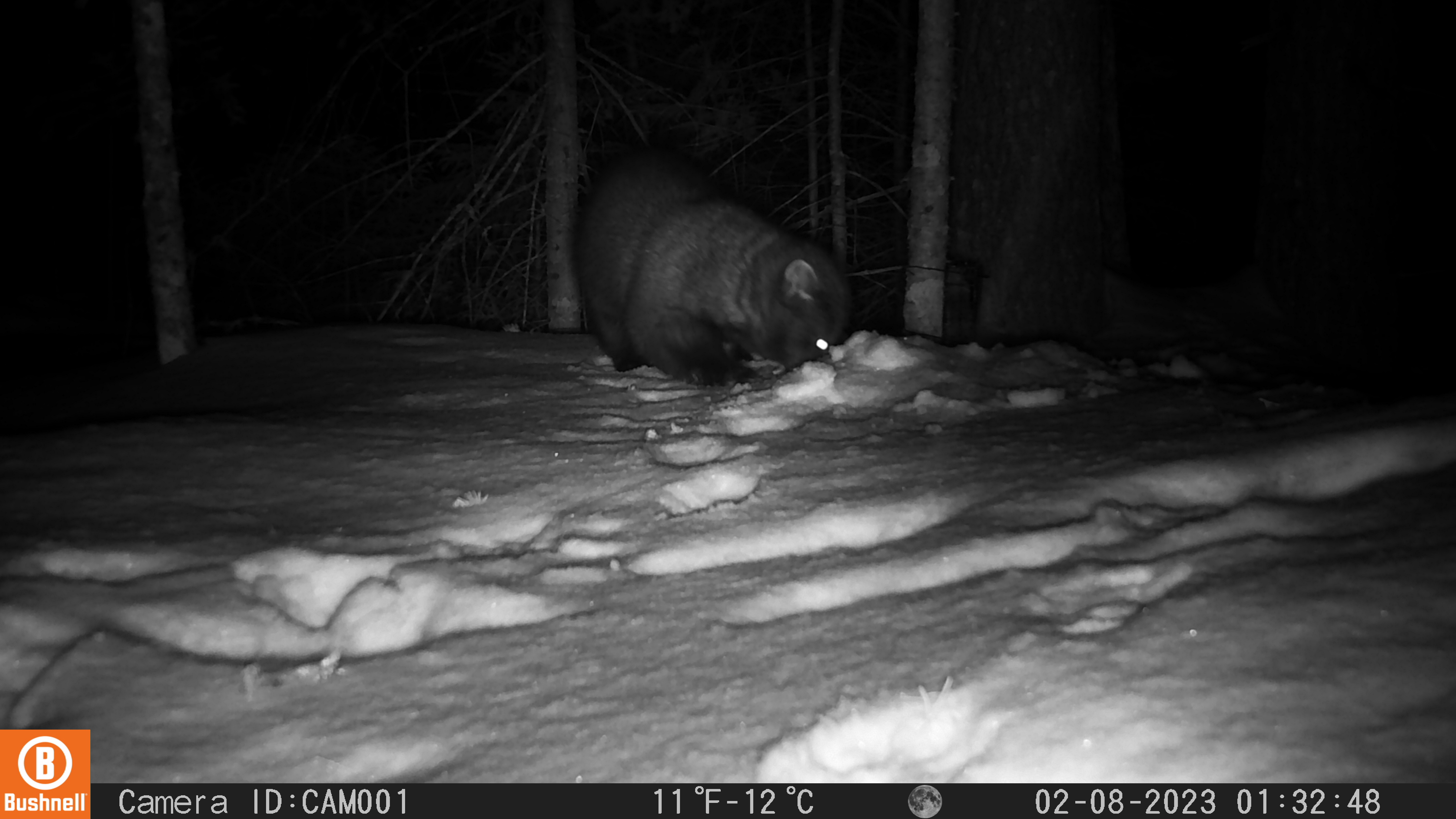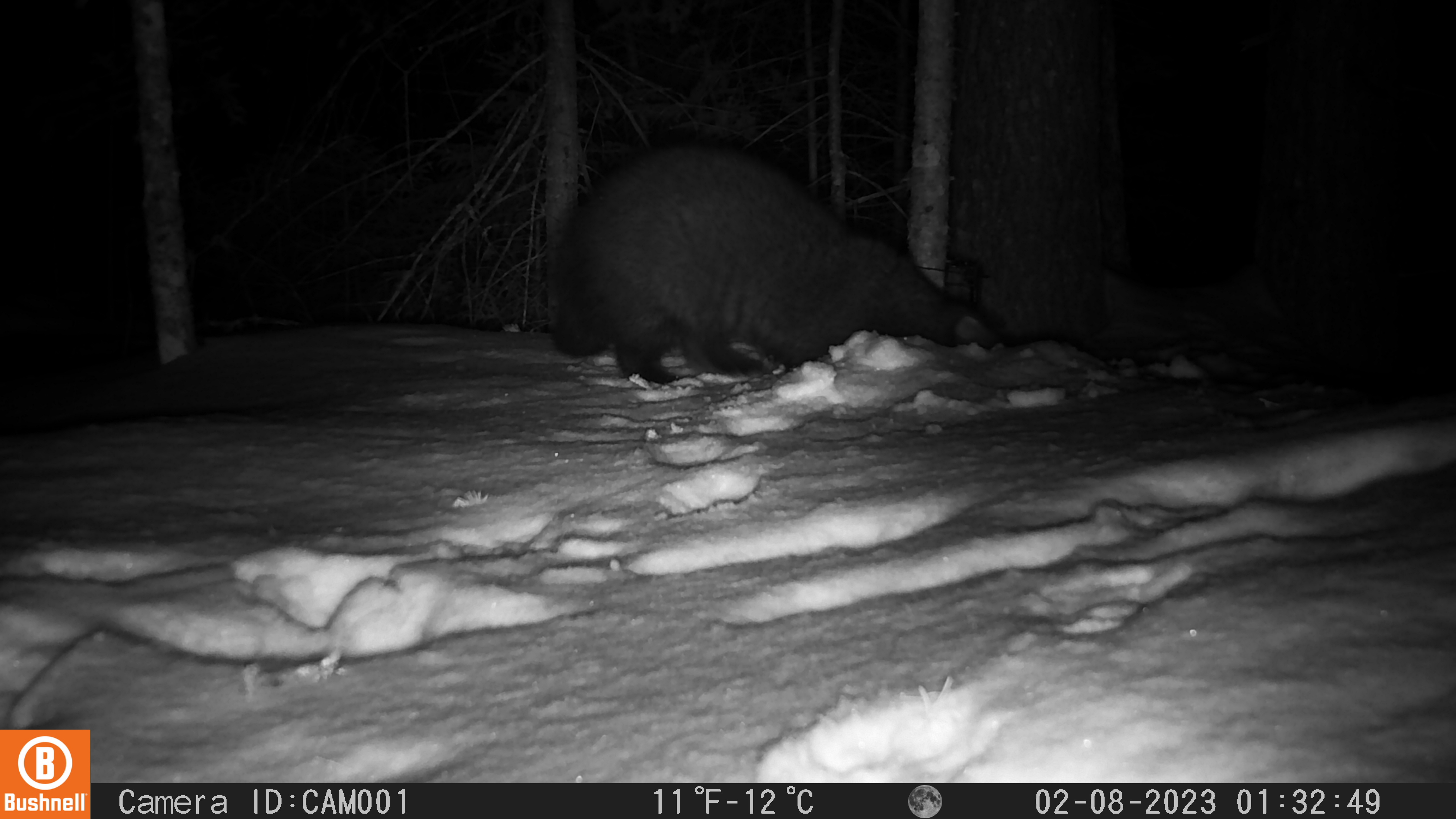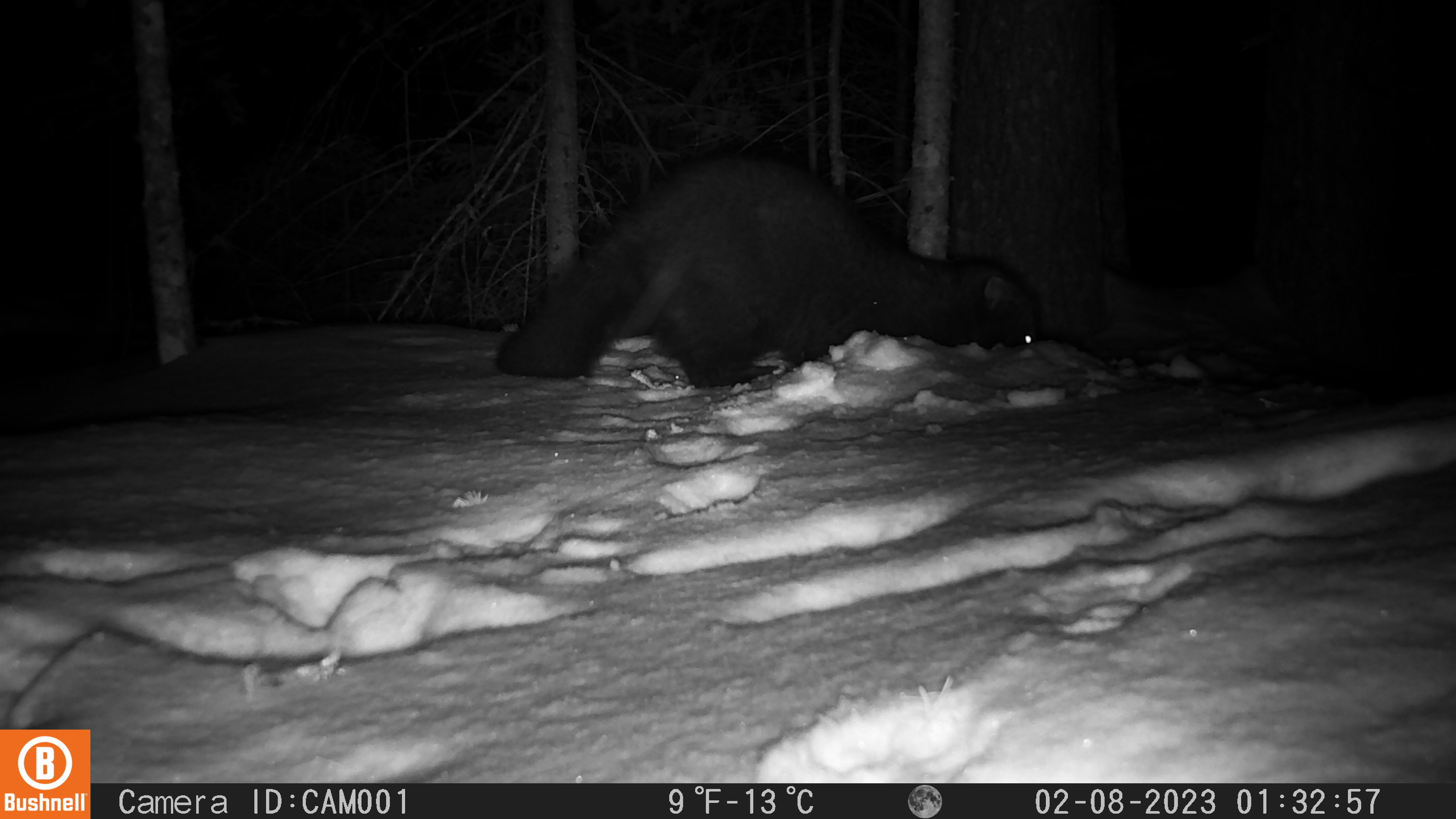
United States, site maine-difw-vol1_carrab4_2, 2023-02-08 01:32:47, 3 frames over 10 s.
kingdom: Animalia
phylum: Chordata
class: Mammalia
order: Carnivora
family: Mustelidae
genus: Pekania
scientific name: Pekania pennanti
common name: fisher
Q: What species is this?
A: Fisher (Pekania pennanti).